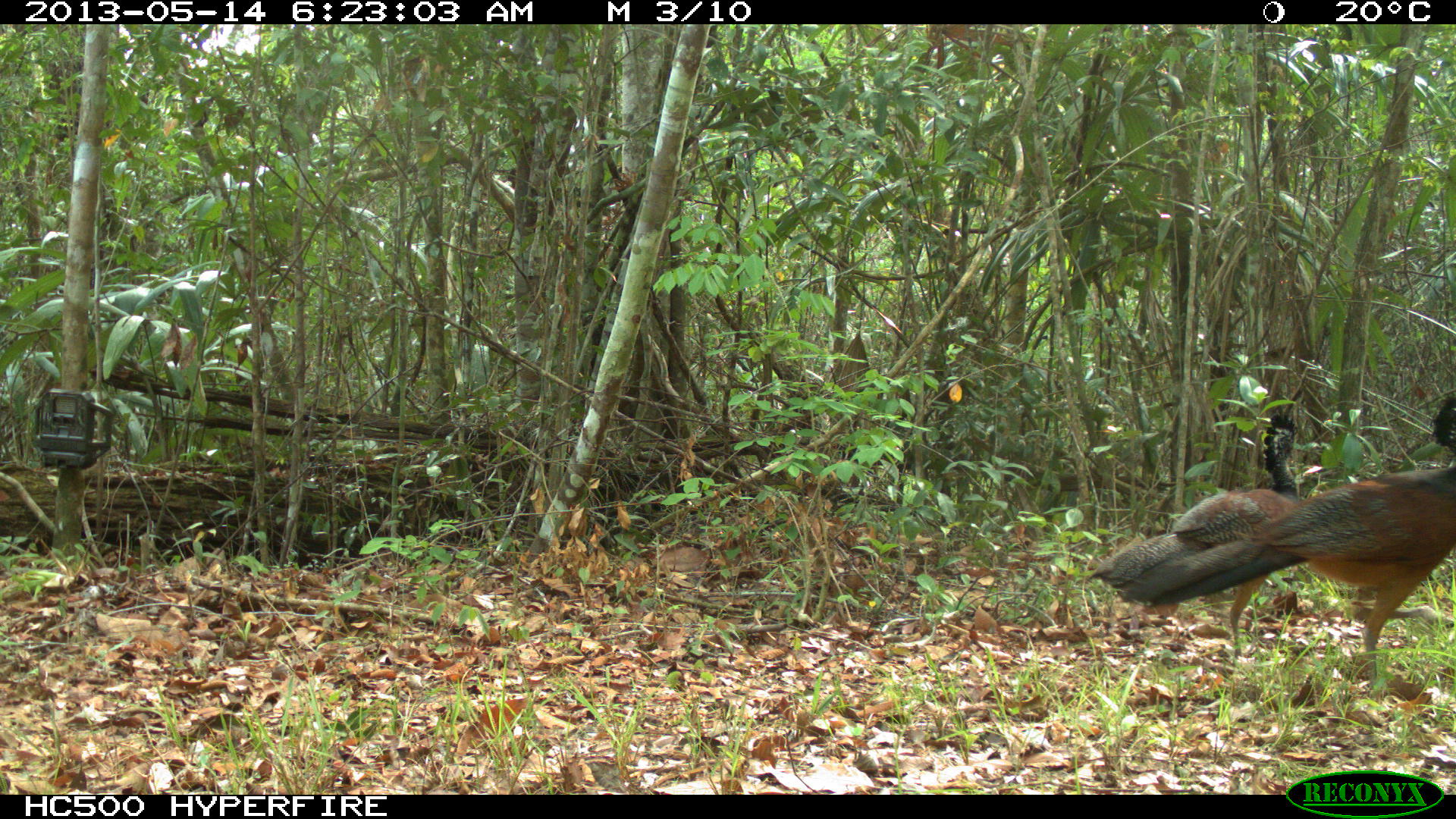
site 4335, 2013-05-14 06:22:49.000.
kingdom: Animalia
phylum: Chordata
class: Aves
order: Galliformes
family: Cracidae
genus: Crax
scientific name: Crax rubra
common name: great curassow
Crax rubra (great curassow), count 2.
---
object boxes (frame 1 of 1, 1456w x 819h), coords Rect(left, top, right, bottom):
crax rubra: Rect(1240, 384, 1456, 694); Rect(1085, 412, 1310, 653)